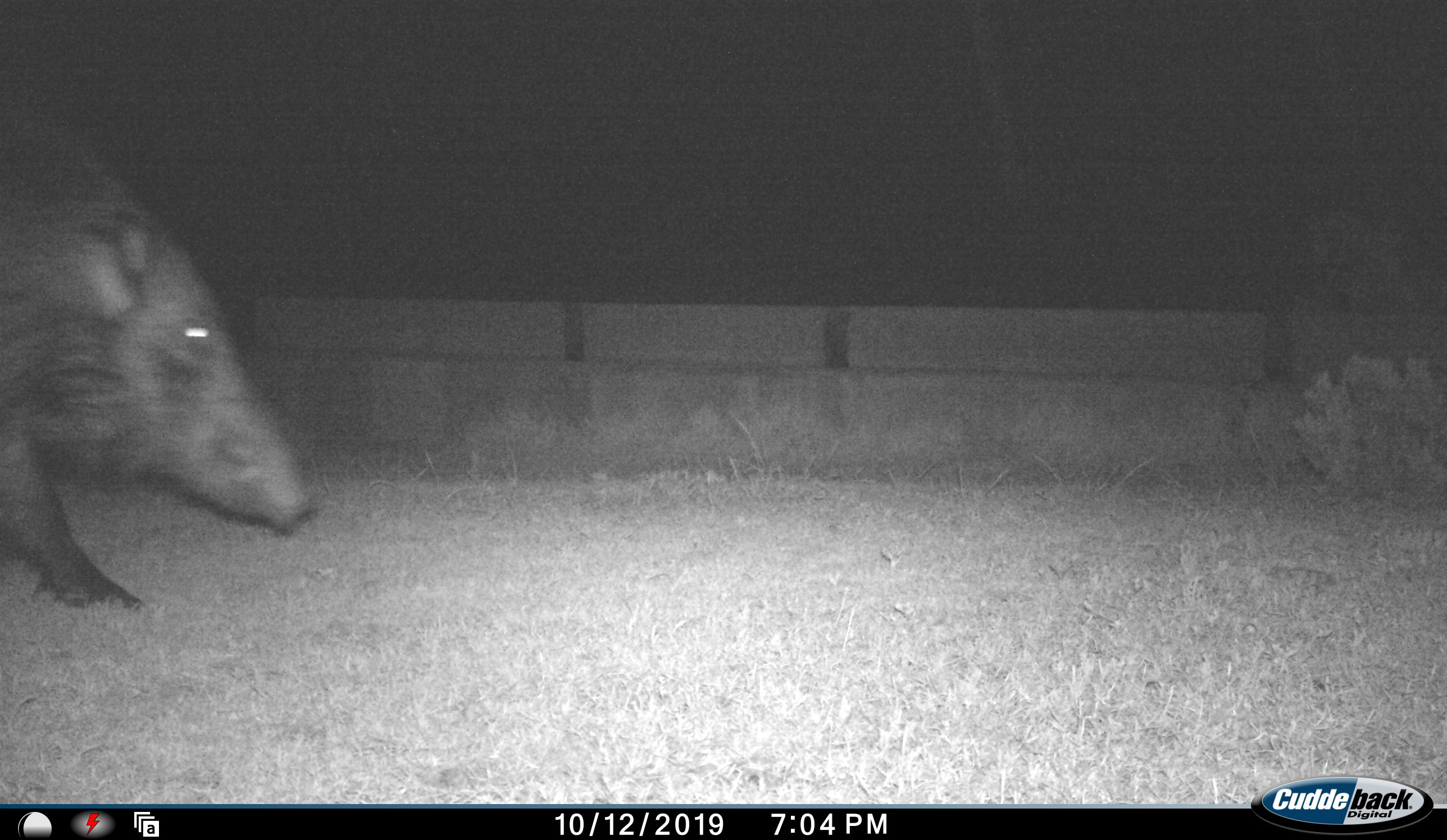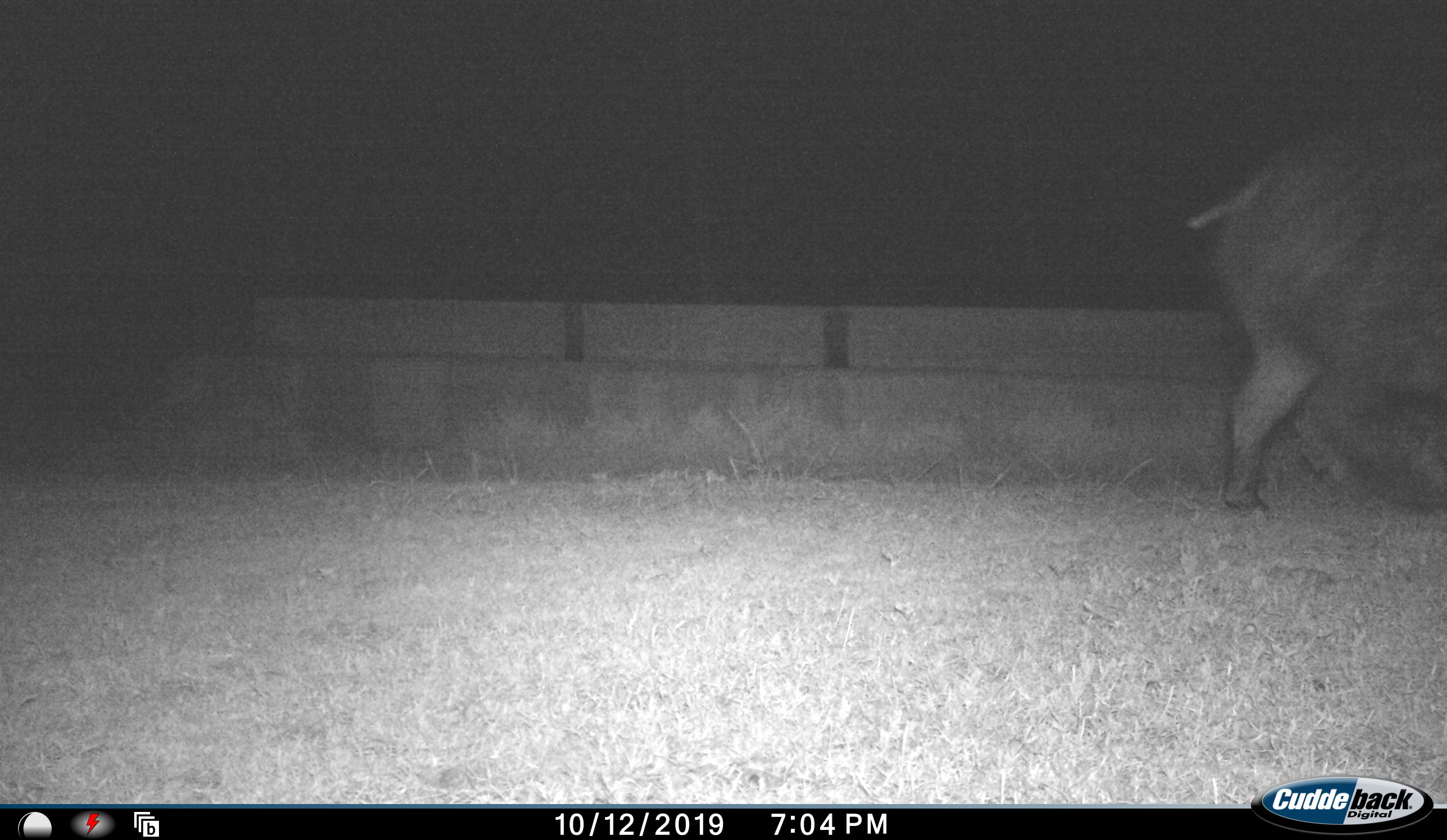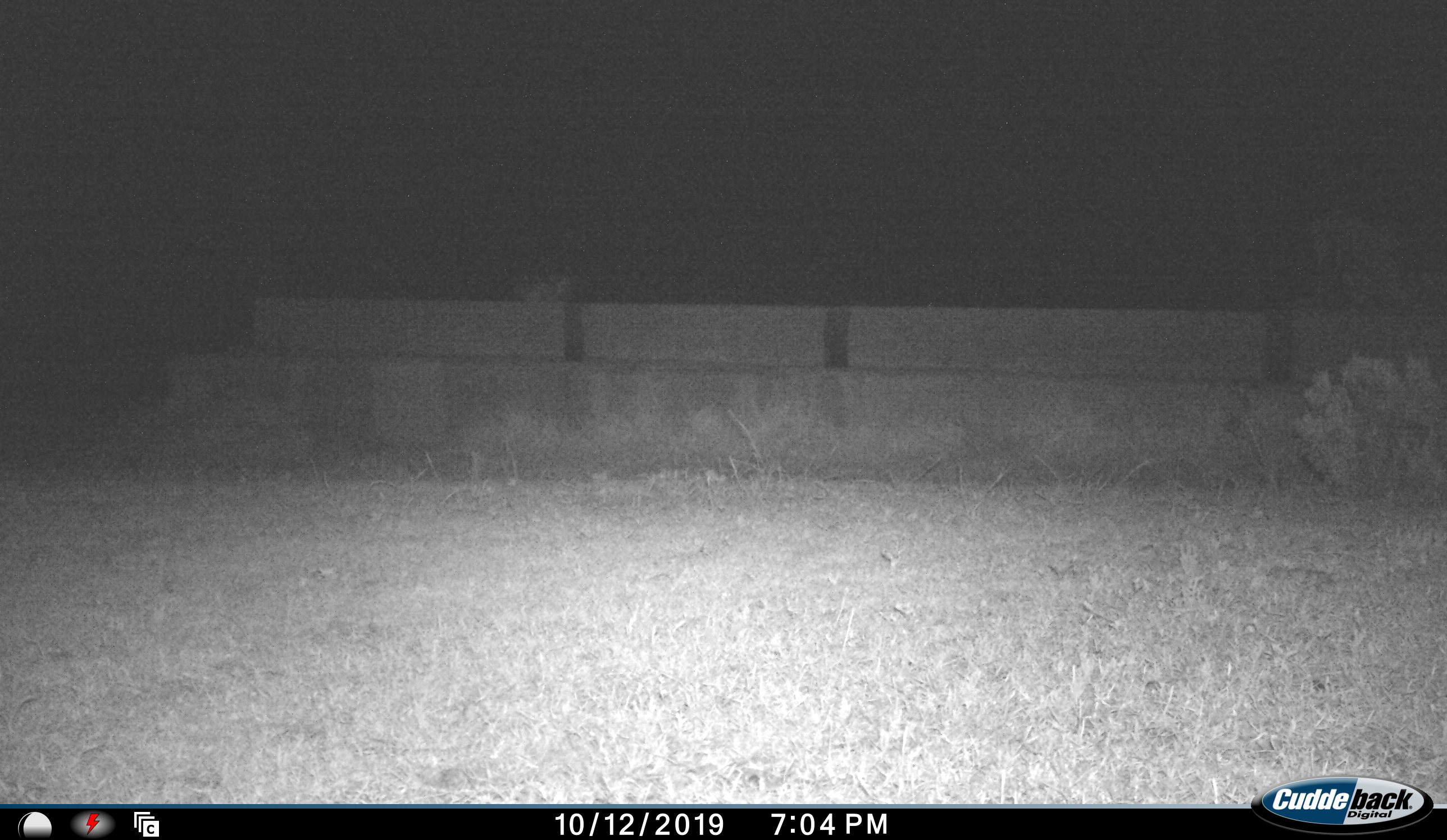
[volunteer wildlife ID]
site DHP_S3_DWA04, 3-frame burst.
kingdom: Animalia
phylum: Chordata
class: Mammalia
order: Artiodactyla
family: Suidae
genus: Potamochoerus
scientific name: Potamochoerus larvatus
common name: bushpig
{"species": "bushpig (Potamochoerus larvatus)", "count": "1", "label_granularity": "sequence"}